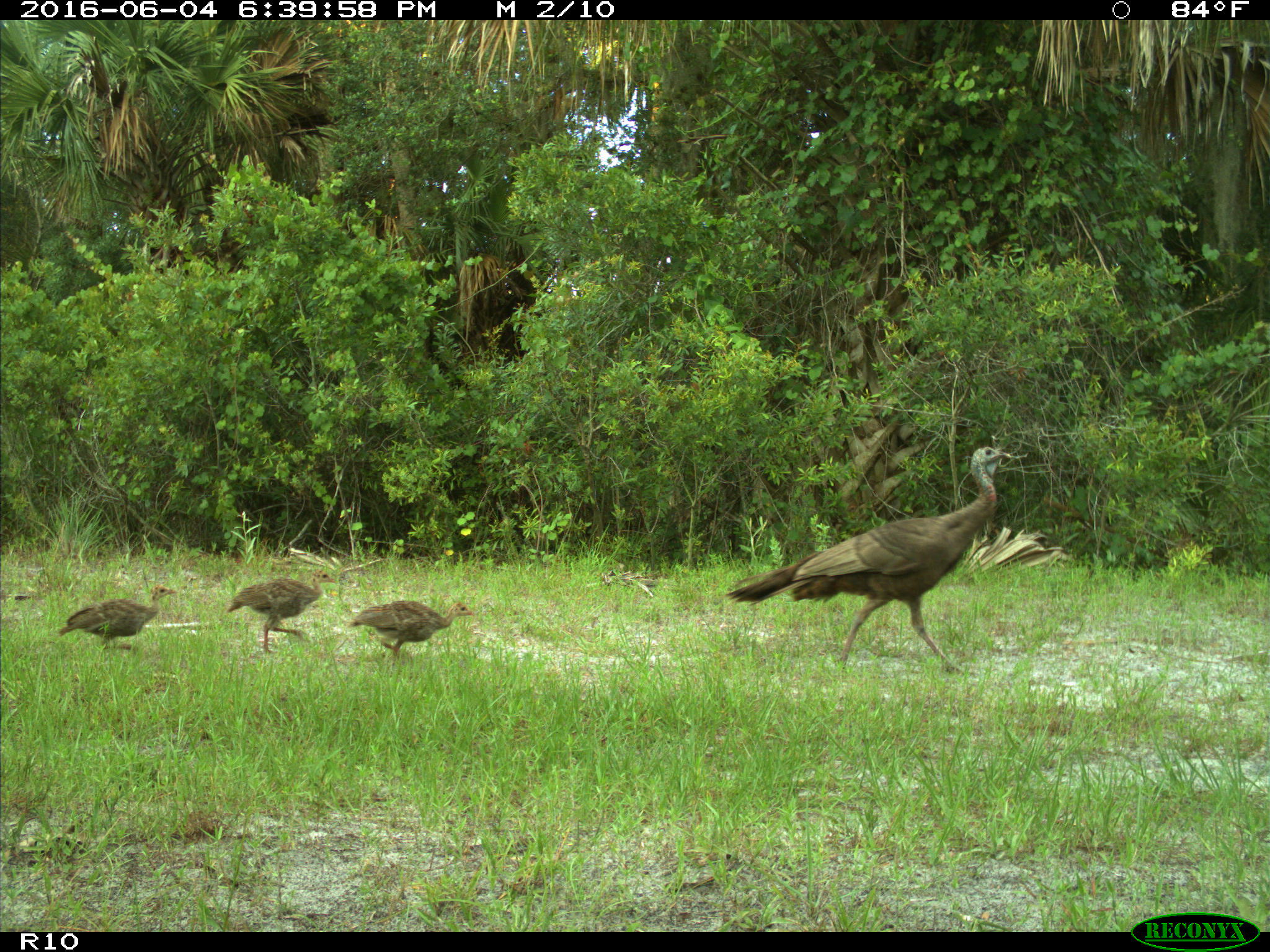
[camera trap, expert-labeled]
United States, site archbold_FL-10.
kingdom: Animalia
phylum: Chordata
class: Aves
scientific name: Aves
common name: birds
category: unidentified bird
Unidentified bird (birds) (Aves).